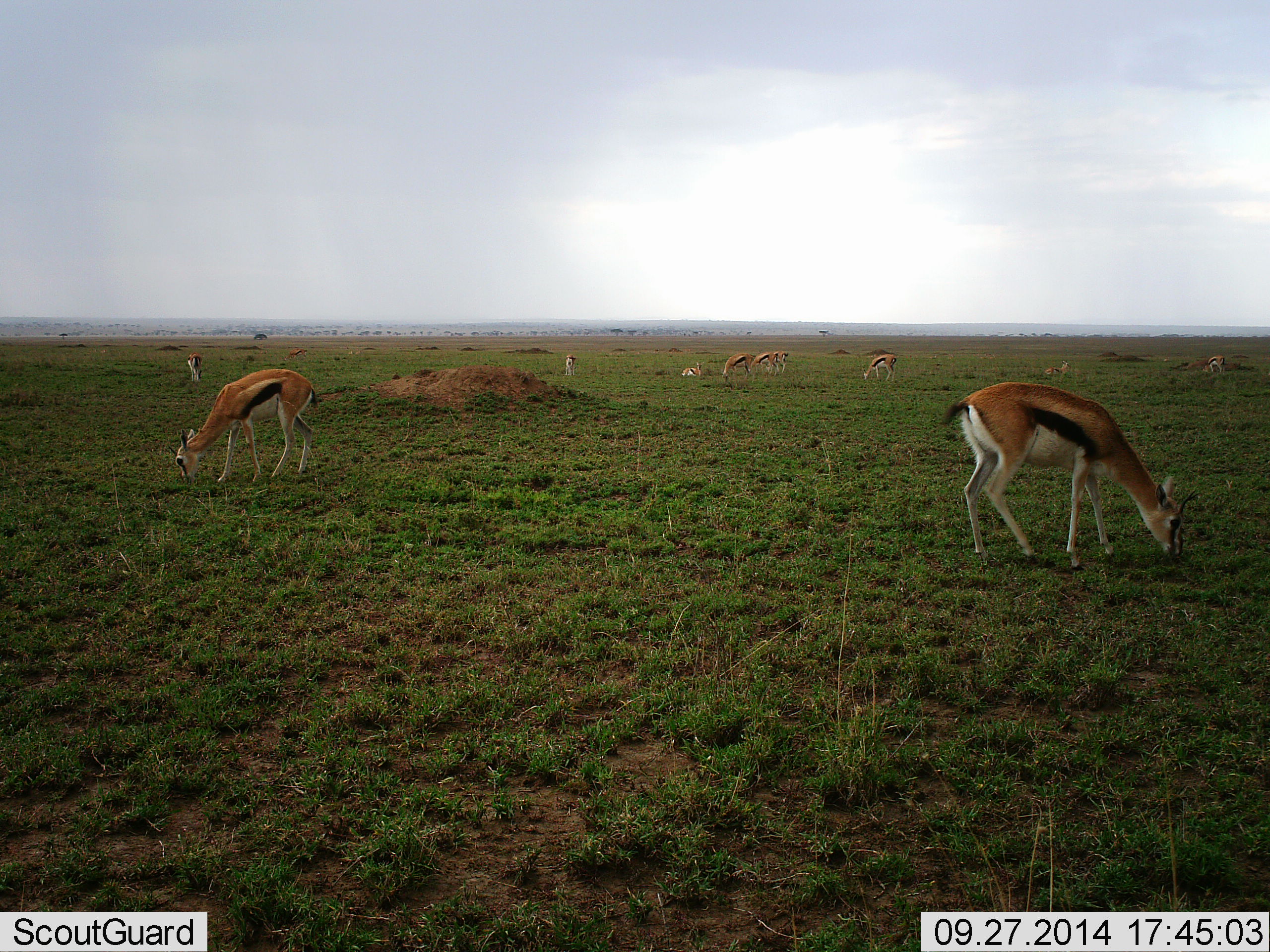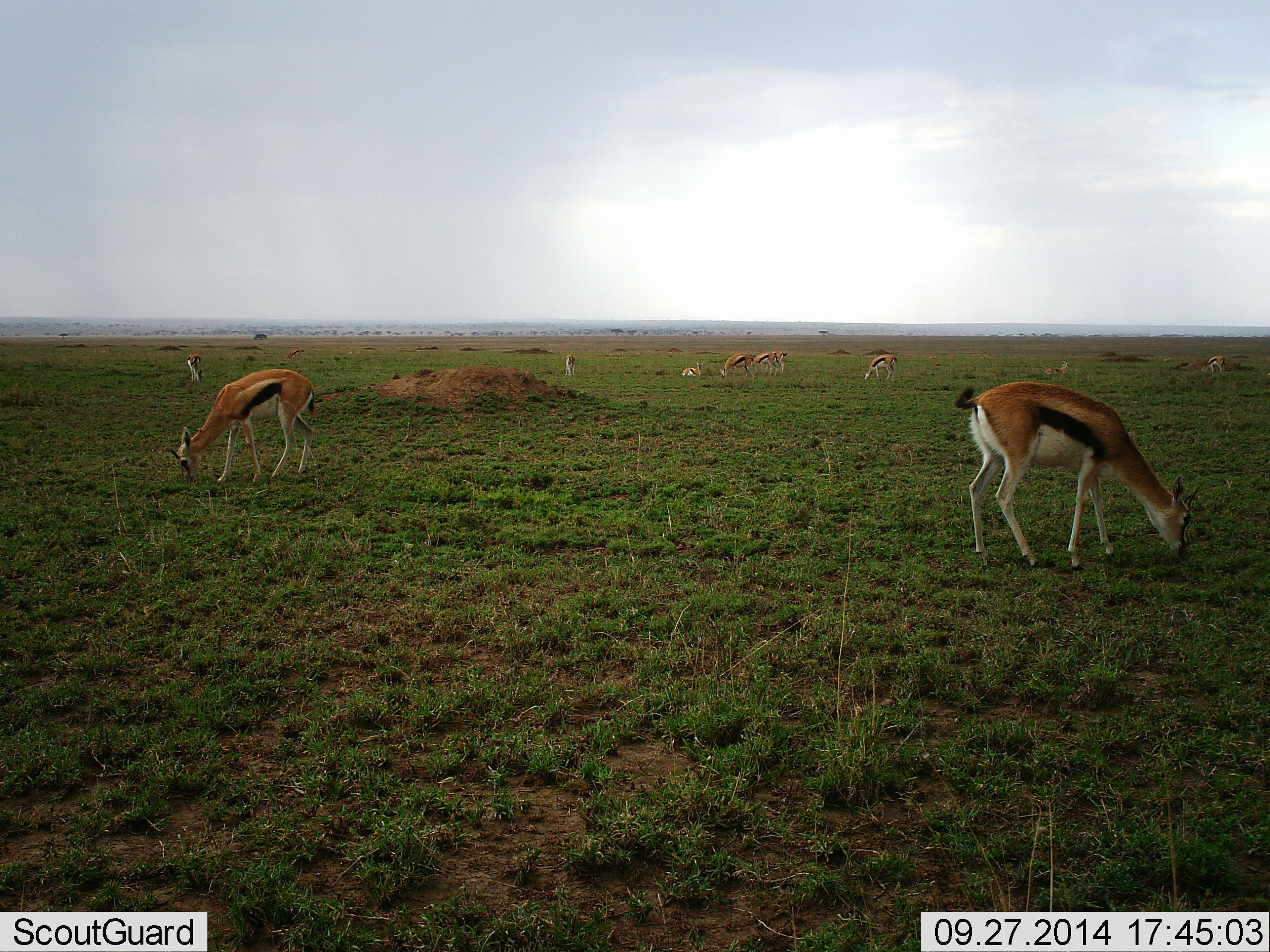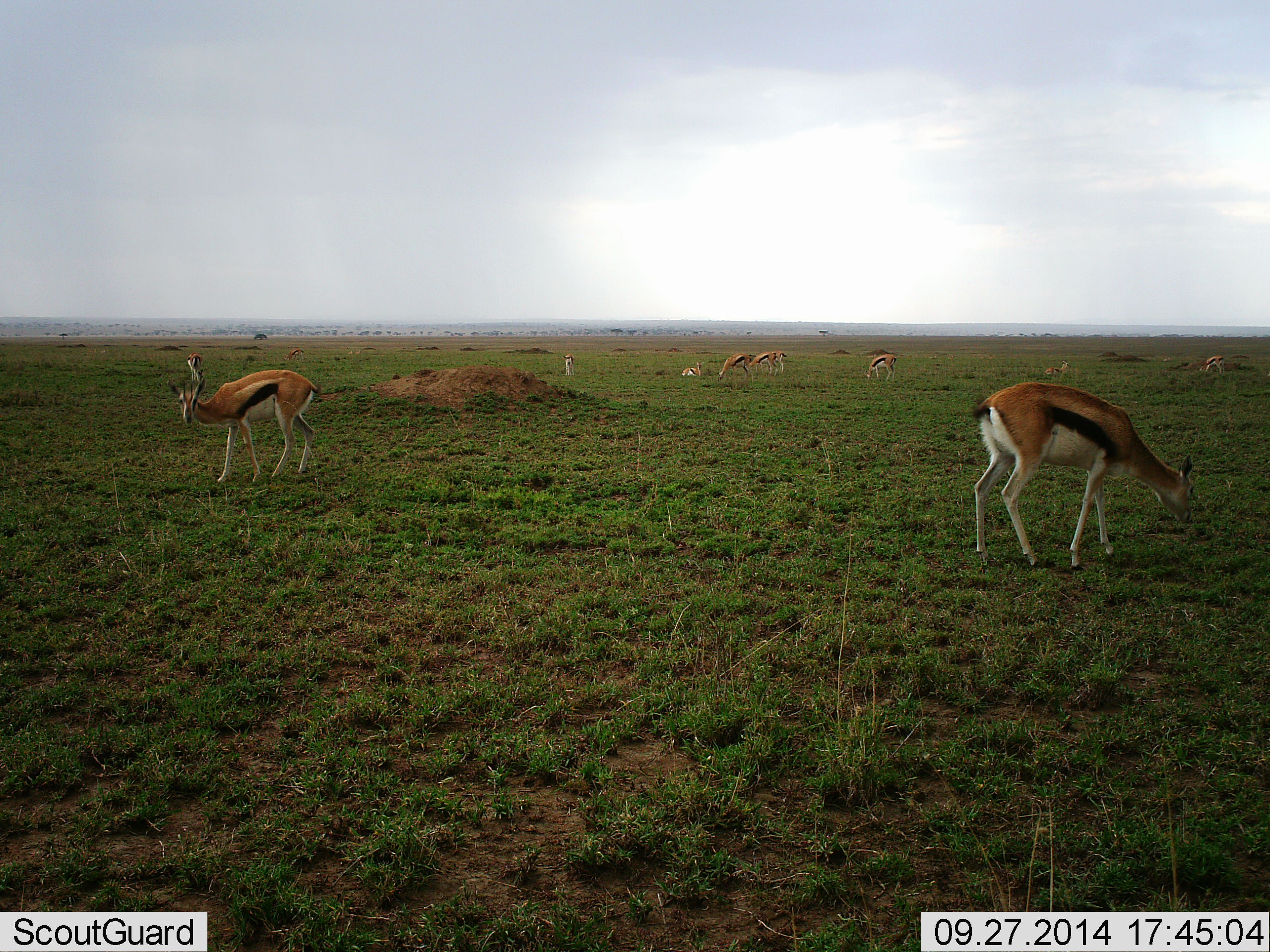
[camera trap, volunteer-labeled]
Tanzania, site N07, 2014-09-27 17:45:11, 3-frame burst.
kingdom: Animalia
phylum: Chordata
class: Mammalia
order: Artiodactyla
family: Bovidae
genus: Eudorcas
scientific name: Eudorcas thomsonii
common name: thomson's gazelle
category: gazellethomsons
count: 10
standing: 20%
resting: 60%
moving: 10%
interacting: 0%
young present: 0%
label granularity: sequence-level